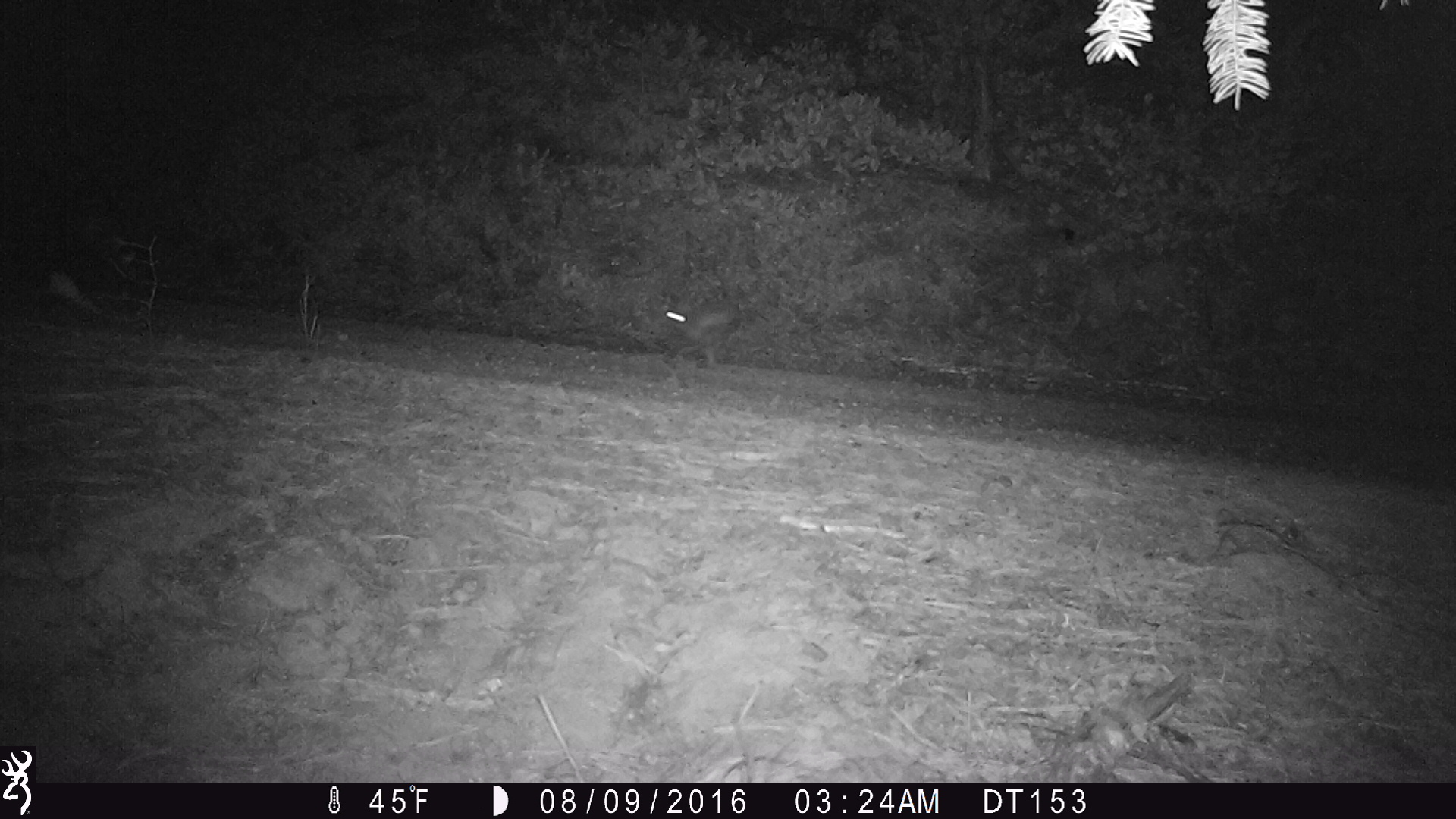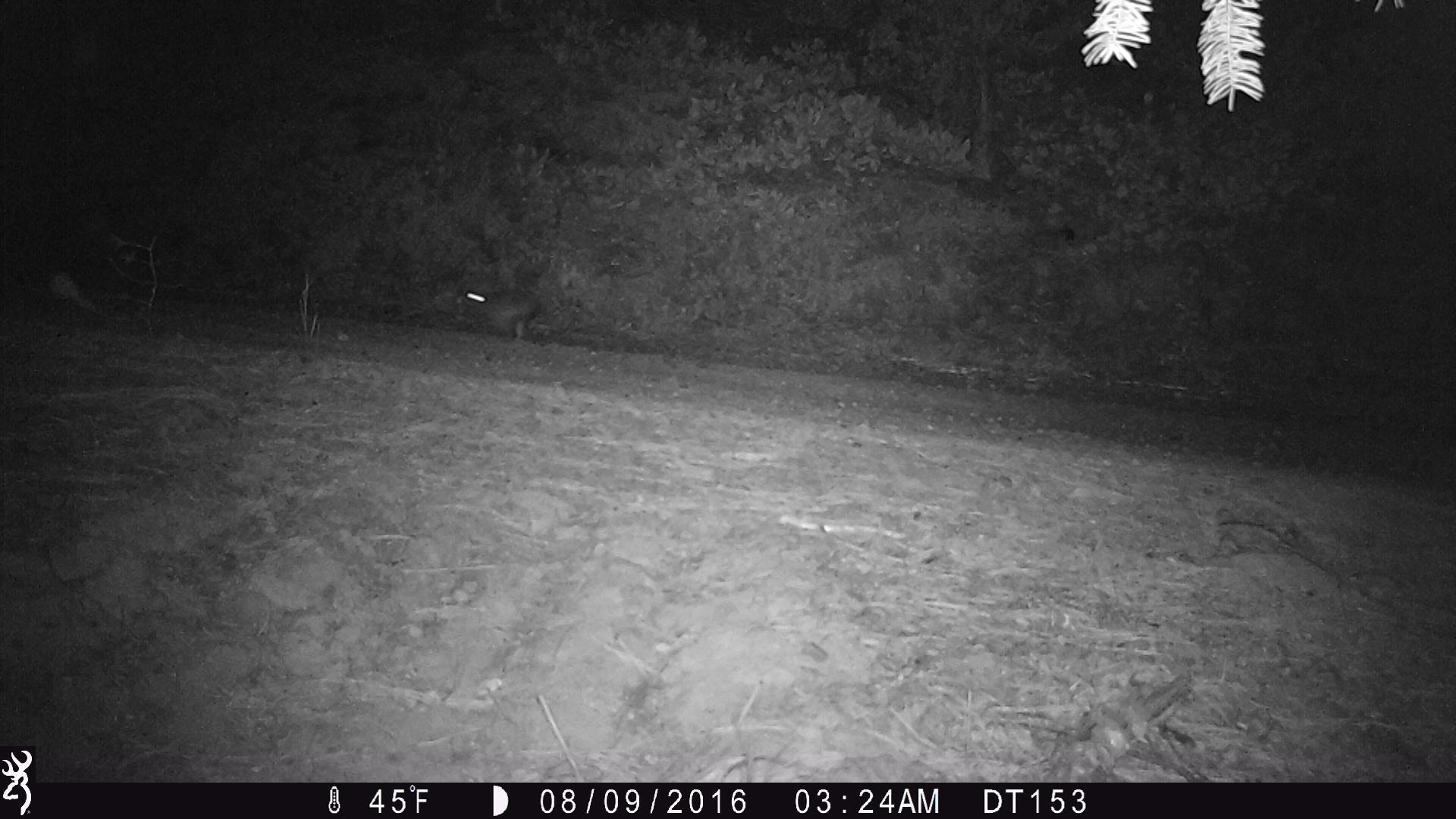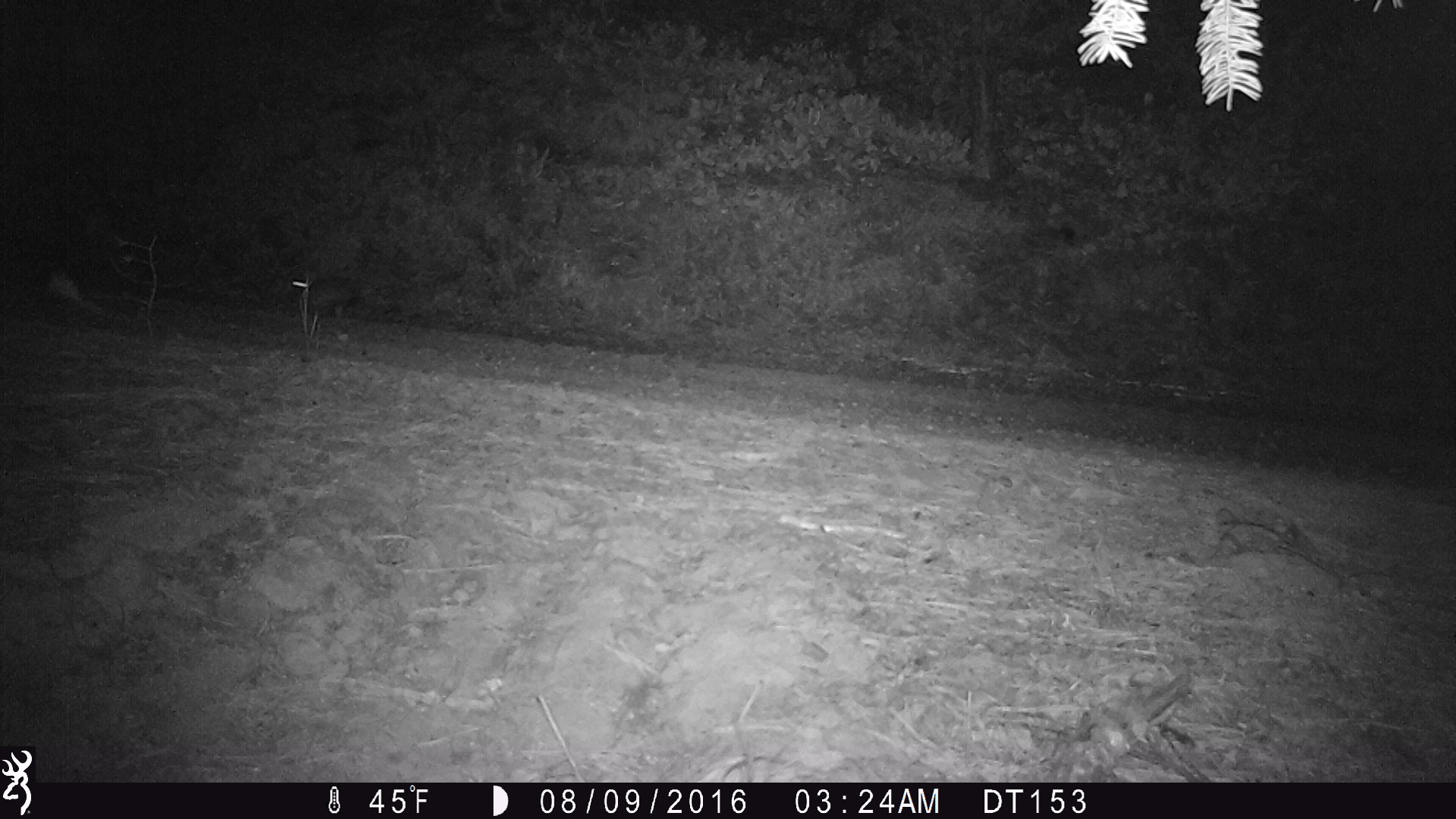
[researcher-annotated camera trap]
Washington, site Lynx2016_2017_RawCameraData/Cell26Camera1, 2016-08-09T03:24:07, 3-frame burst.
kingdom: Animalia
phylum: Chordata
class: Mammalia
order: Lagomorpha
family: Leporidae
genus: Lepus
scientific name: Lepus americanus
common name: snowshoe hare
Lepus americanus (snowshoe hare). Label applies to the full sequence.